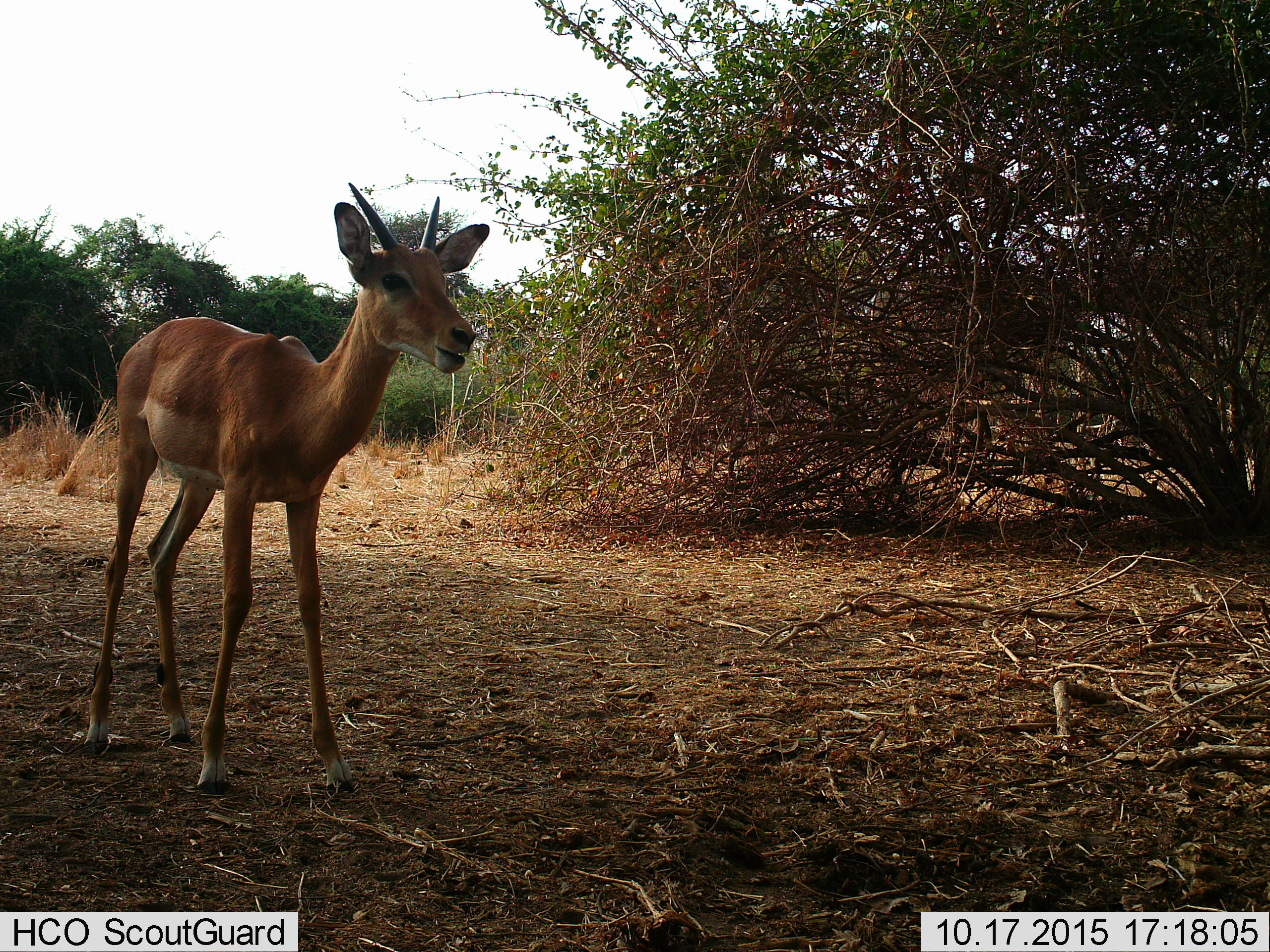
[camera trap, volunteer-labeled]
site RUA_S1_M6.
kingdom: Animalia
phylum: Chordata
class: Mammalia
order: Artiodactyla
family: Bovidae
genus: Aepyceros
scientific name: Aepyceros melampus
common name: impala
Impala (Aepyceros melampus), count 1. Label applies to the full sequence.